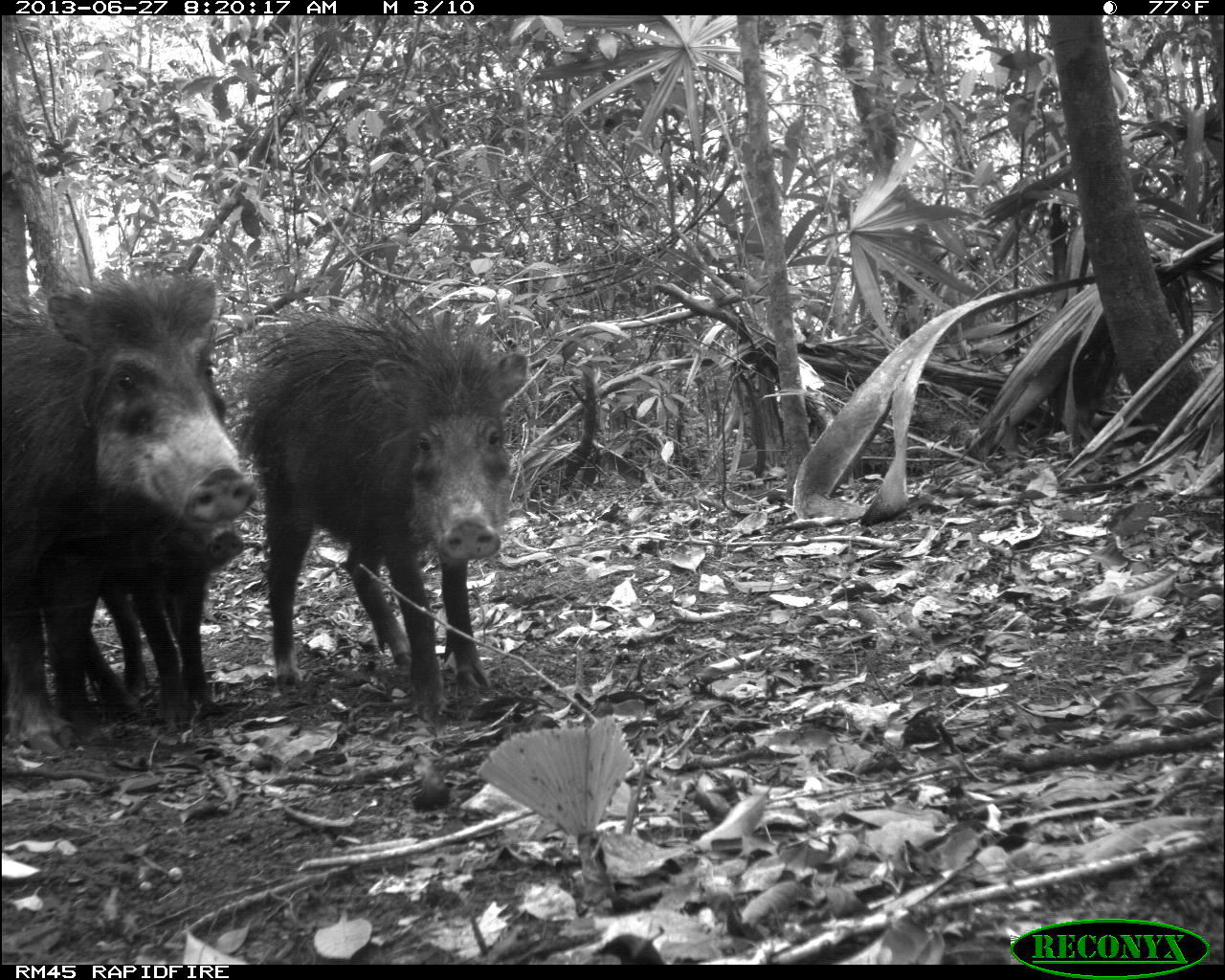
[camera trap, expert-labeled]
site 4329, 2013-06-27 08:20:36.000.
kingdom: Animalia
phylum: Chordata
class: Mammalia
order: Artiodactyla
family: Tayassuidae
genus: Tayassu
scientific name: Tayassu pecari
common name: white-lipped peccary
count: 4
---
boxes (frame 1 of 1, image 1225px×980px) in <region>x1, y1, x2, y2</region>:
tayassu pecari: <region>1, 263, 258, 757</region>; <region>233, 299, 527, 719</region>; <region>83, 518, 250, 722</region>